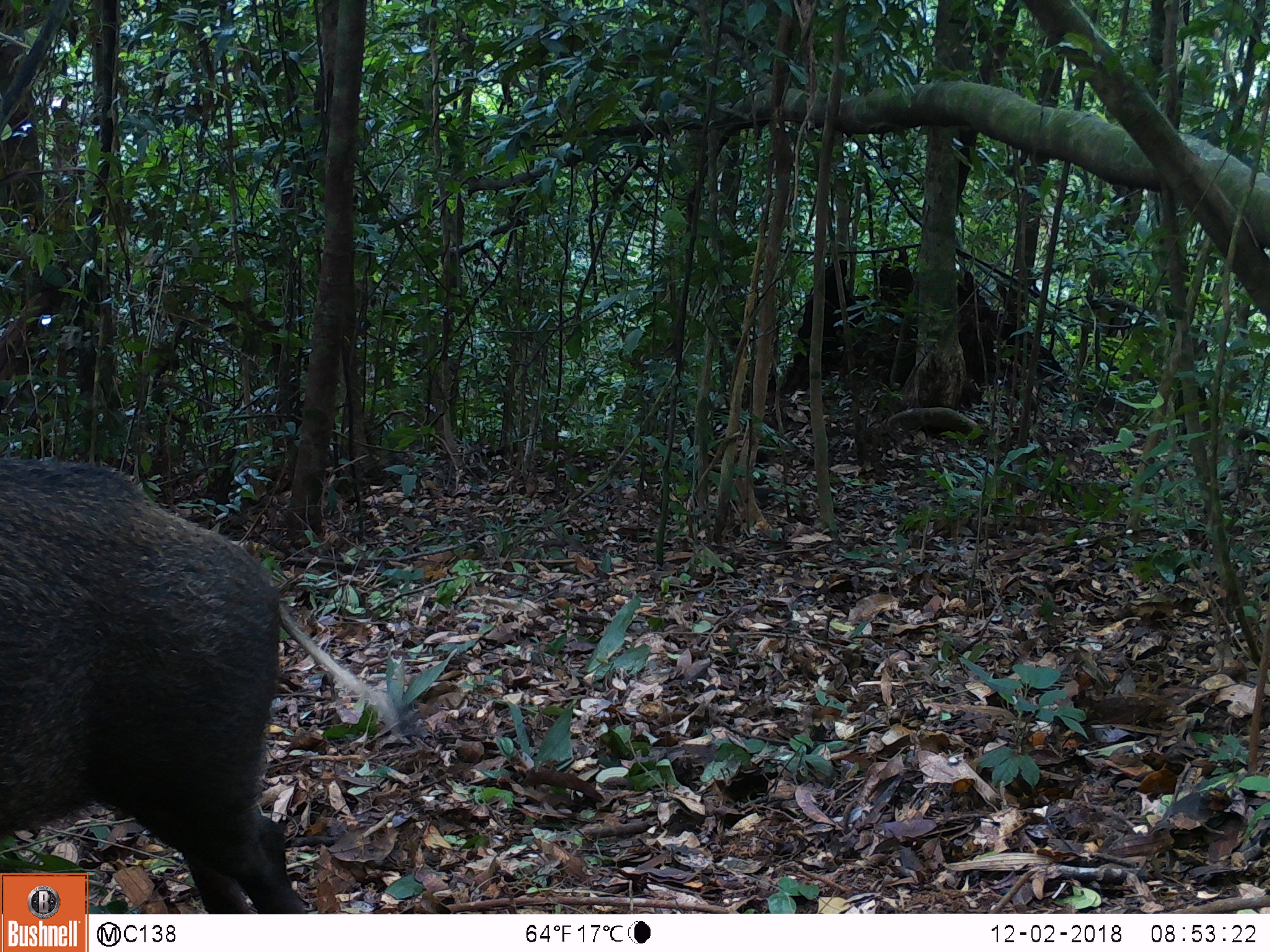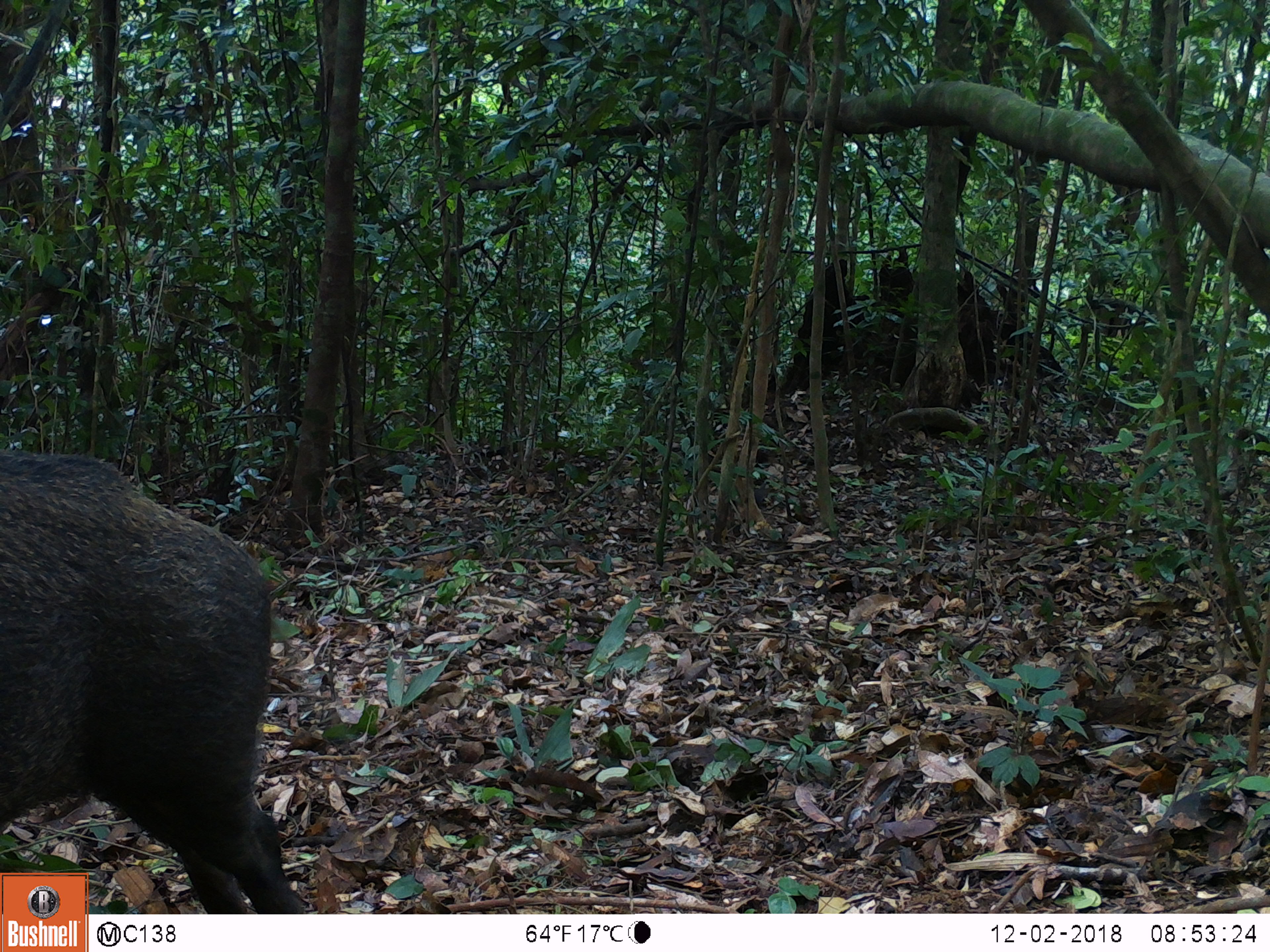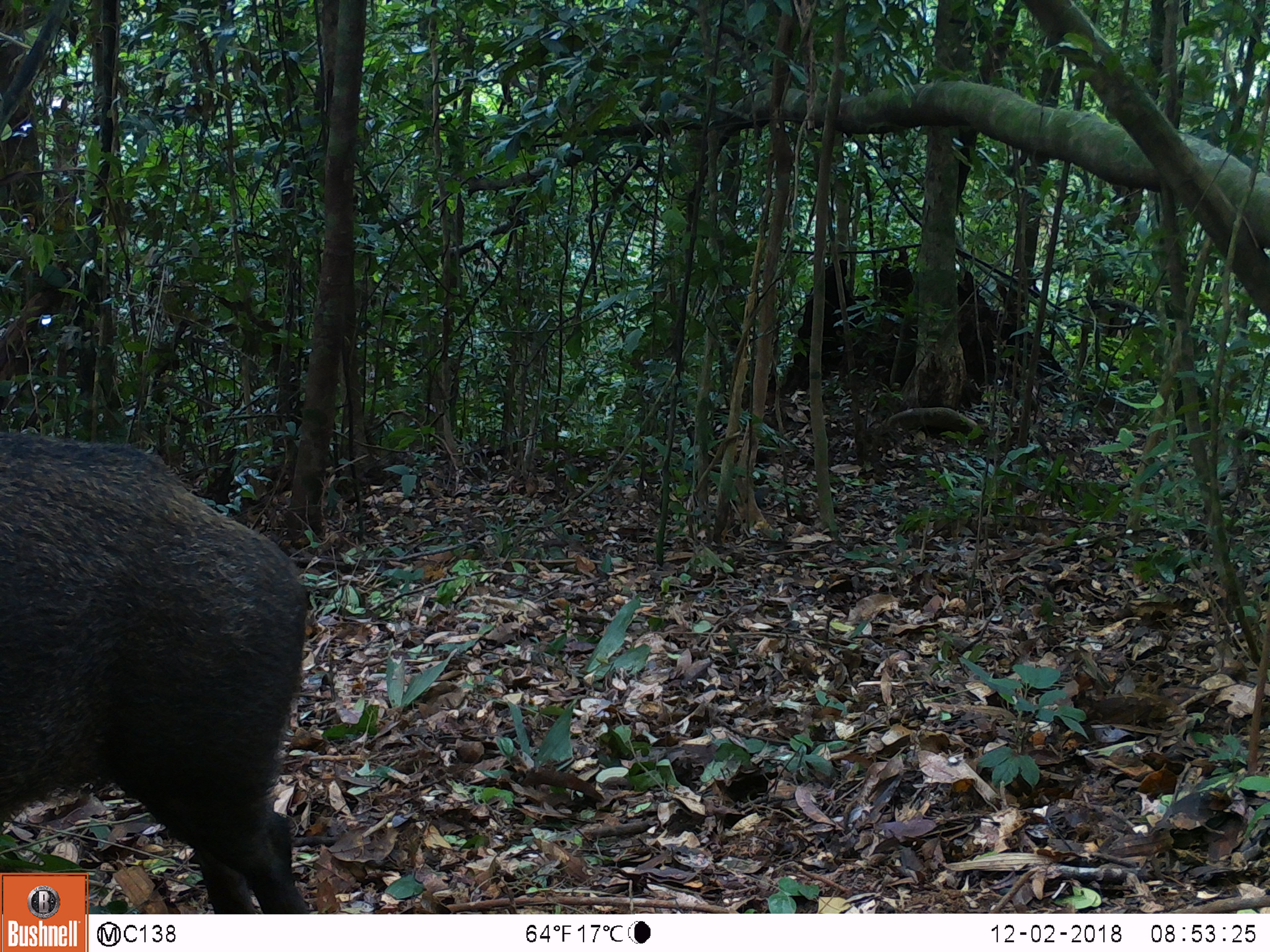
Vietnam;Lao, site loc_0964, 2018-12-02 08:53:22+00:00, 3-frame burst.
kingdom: Animalia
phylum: Chordata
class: Mammalia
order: Artiodactyla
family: Suidae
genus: Sus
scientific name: Sus scrofa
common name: eurasian wild pig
Eurasian wild pig (Sus scrofa). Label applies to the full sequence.